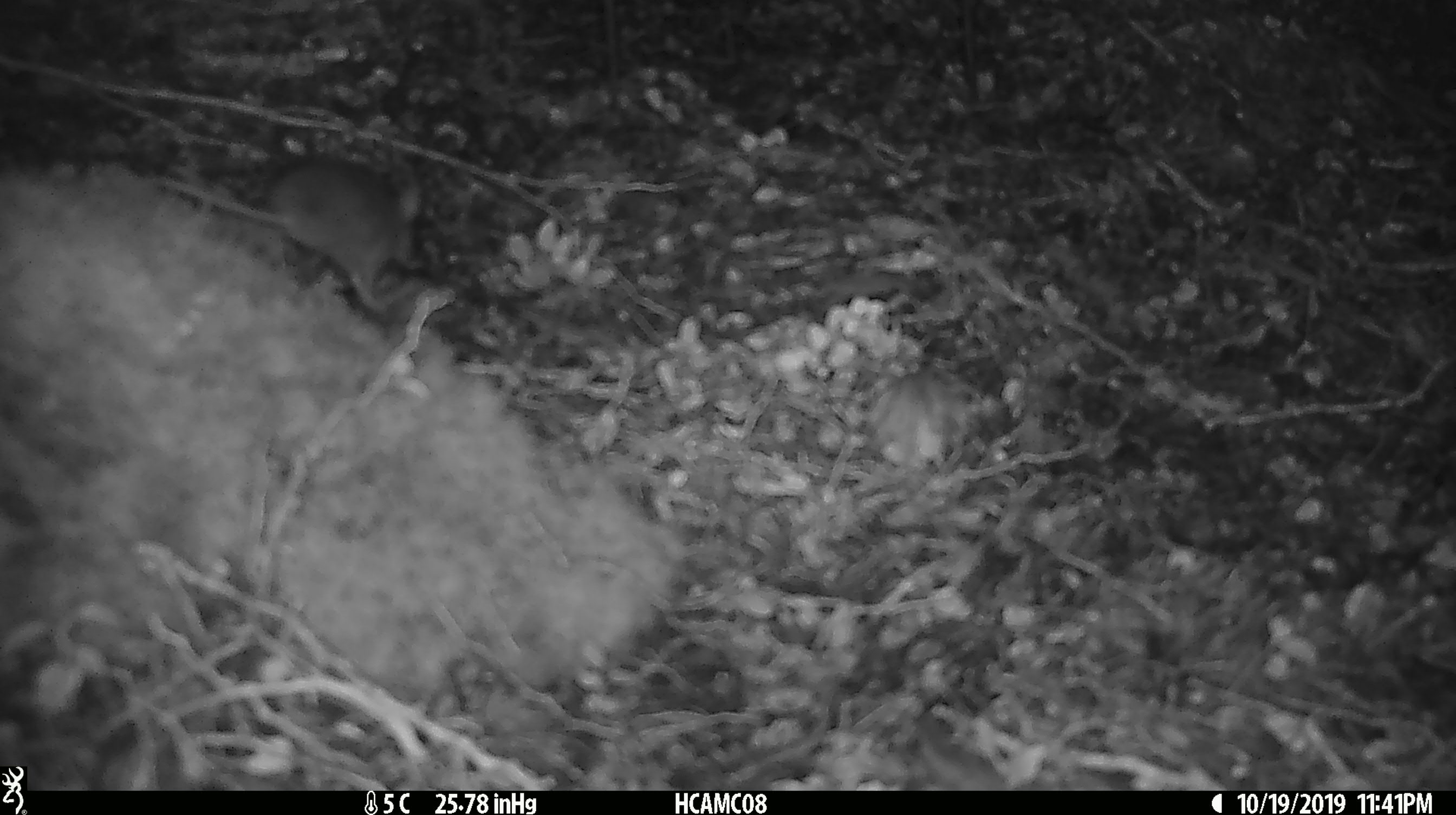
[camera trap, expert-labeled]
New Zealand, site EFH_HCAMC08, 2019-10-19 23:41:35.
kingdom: Animalia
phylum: Chordata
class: Mammalia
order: Rodentia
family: Muridae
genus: Mus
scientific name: Mus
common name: mouse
Mouse (Mus).